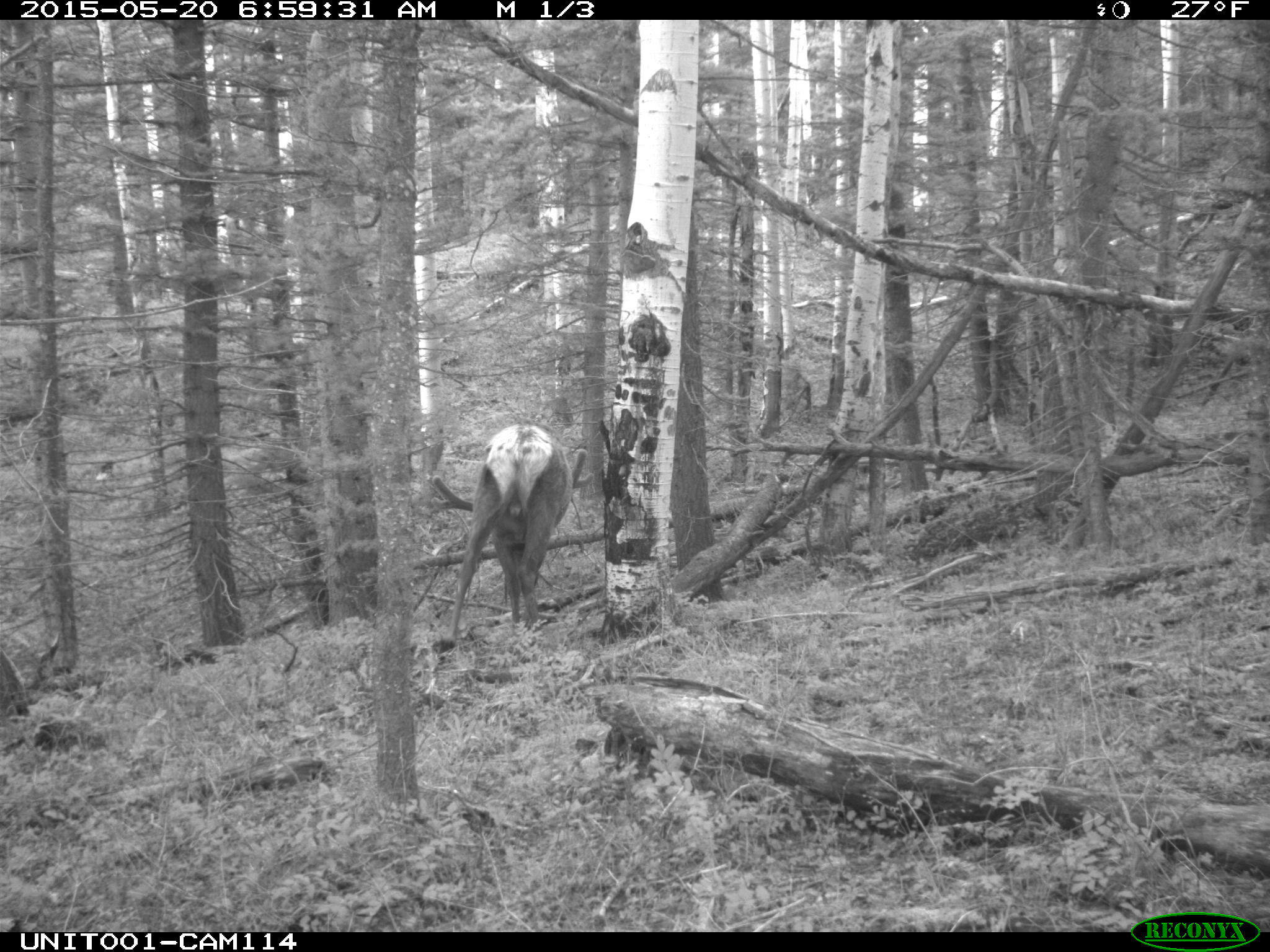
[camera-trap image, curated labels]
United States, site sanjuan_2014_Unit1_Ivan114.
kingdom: Animalia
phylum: Chordata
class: Mammalia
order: Artiodactyla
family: Cervidae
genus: Cervus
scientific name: Cervus elaphus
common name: red deer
Cervus elaphus (red deer).